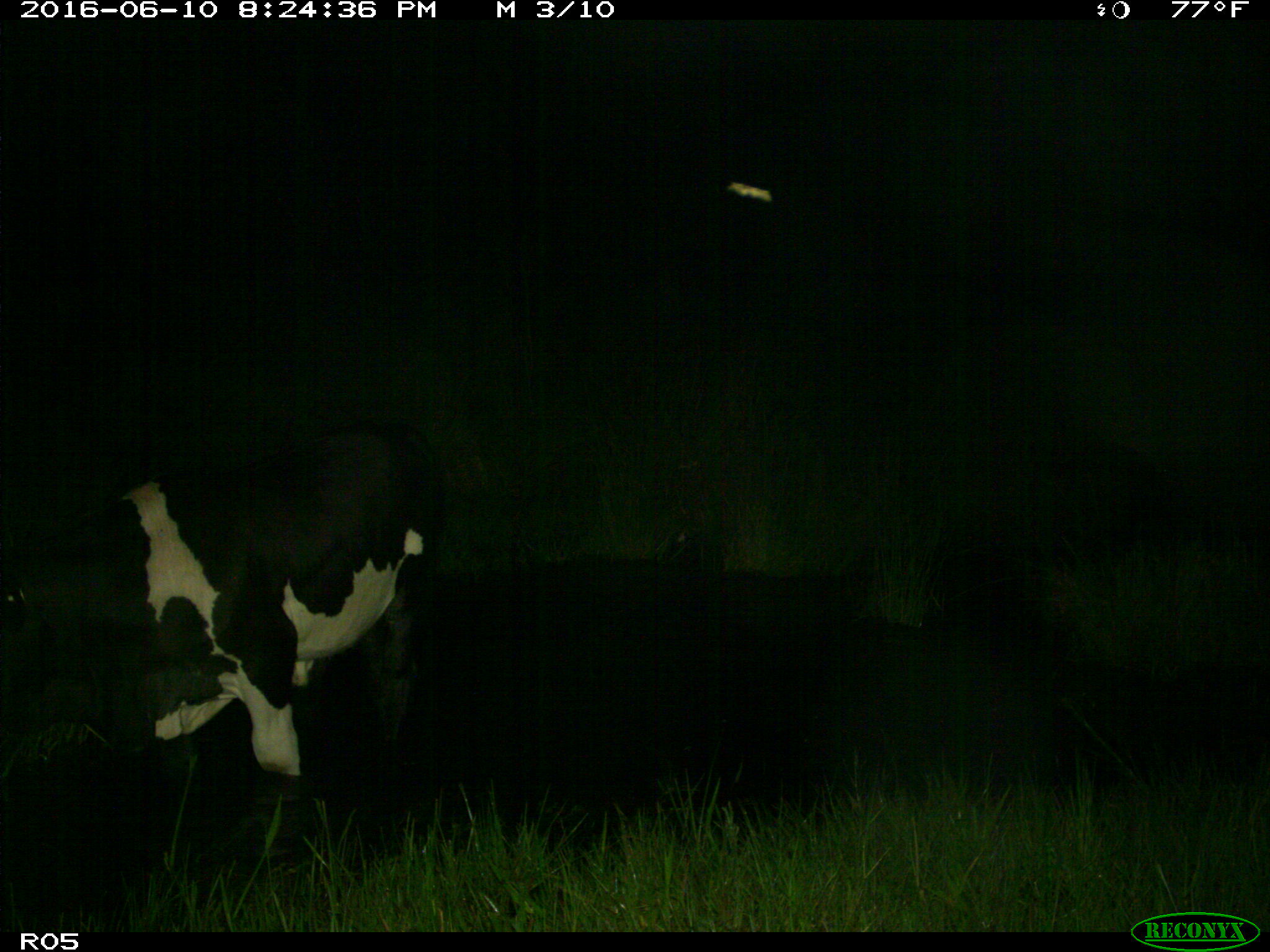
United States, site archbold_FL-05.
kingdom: Animalia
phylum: Chordata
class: Mammalia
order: Artiodactyla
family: Bovidae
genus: Bos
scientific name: Bos taurus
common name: domestic cow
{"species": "Bos taurus (domestic cow)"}